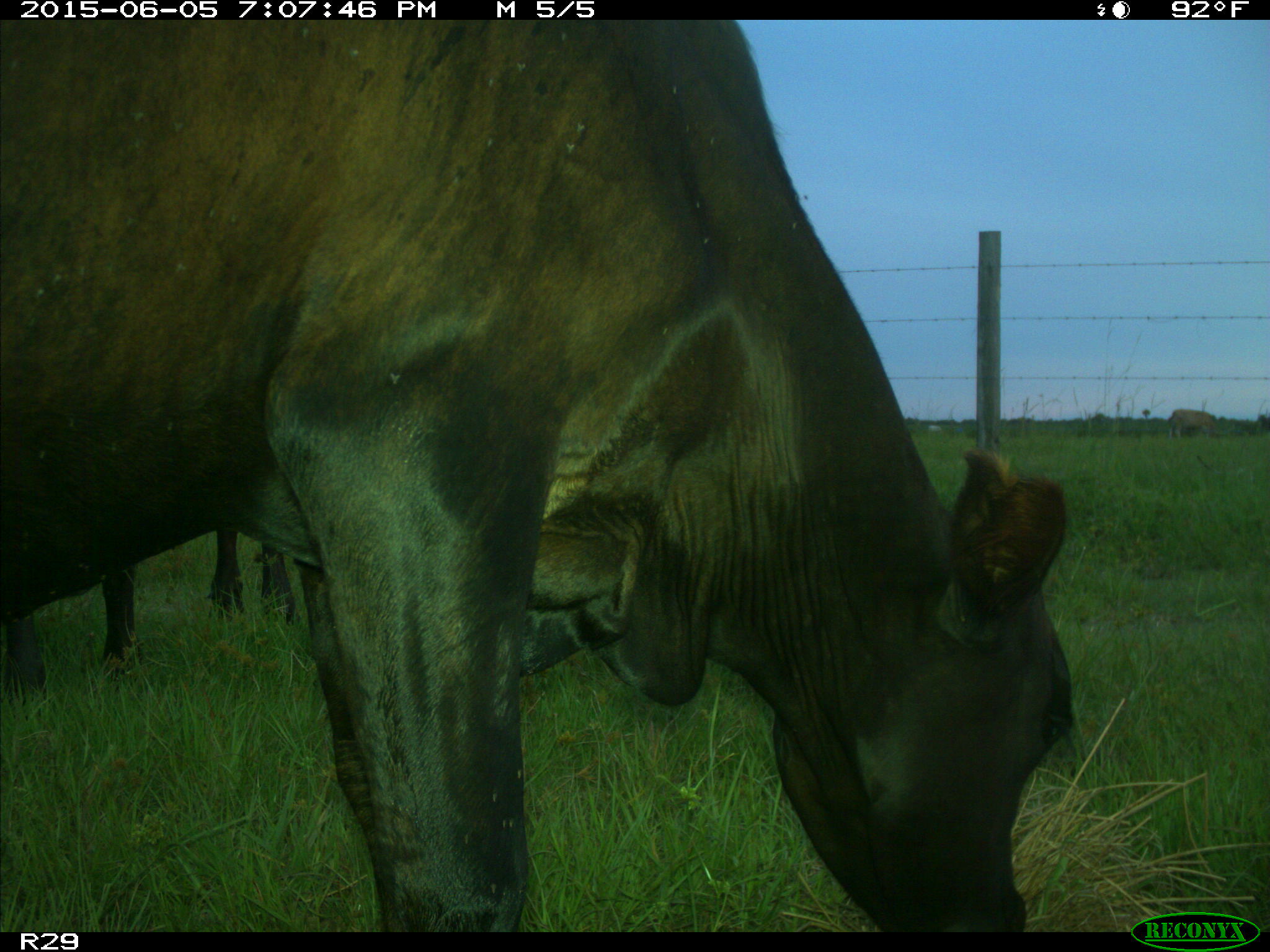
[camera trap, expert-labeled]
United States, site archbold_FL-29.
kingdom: Animalia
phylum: Chordata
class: Mammalia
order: Artiodactyla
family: Bovidae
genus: Bos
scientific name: Bos taurus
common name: domestic cow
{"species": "Bos taurus (domestic cow)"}